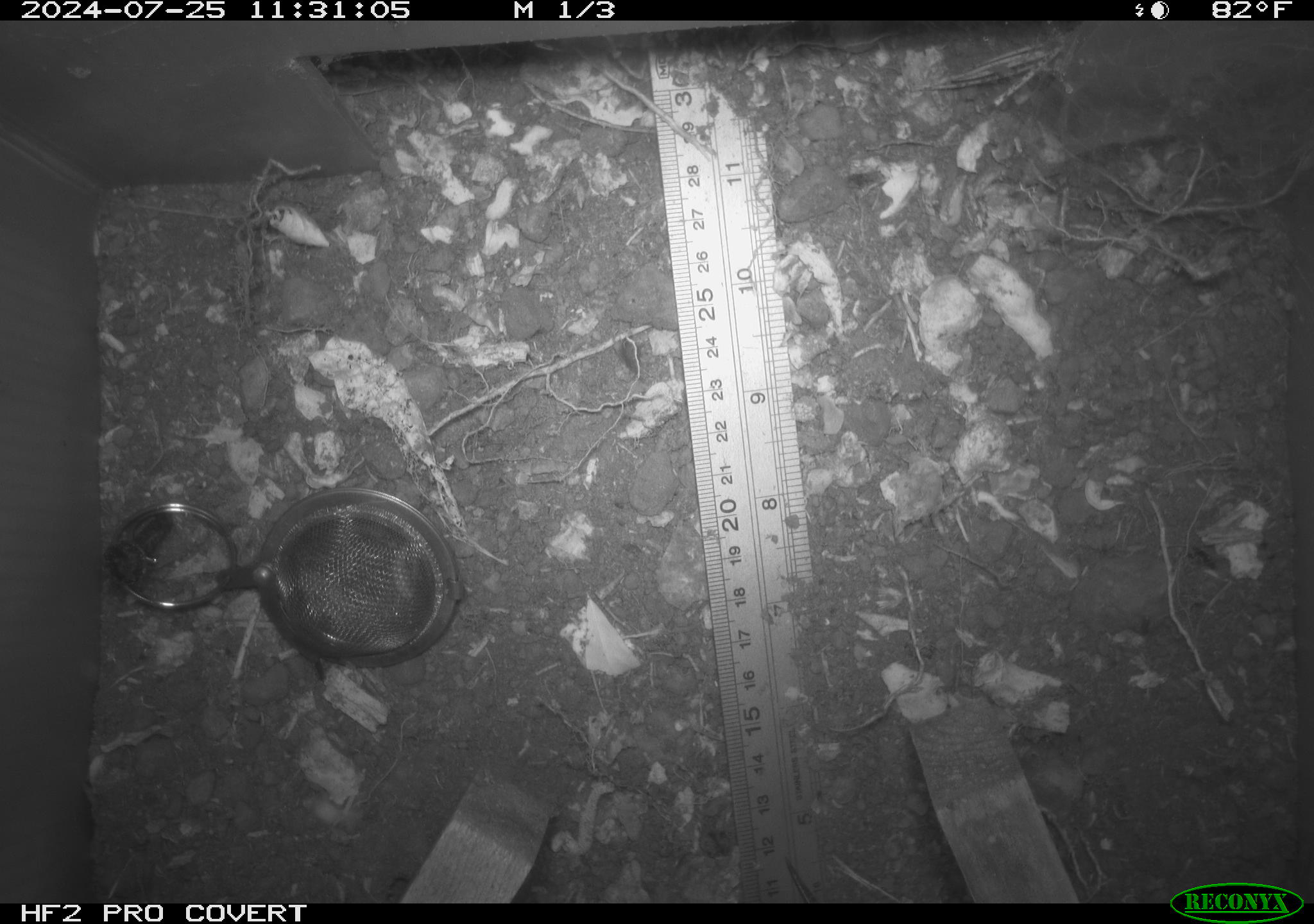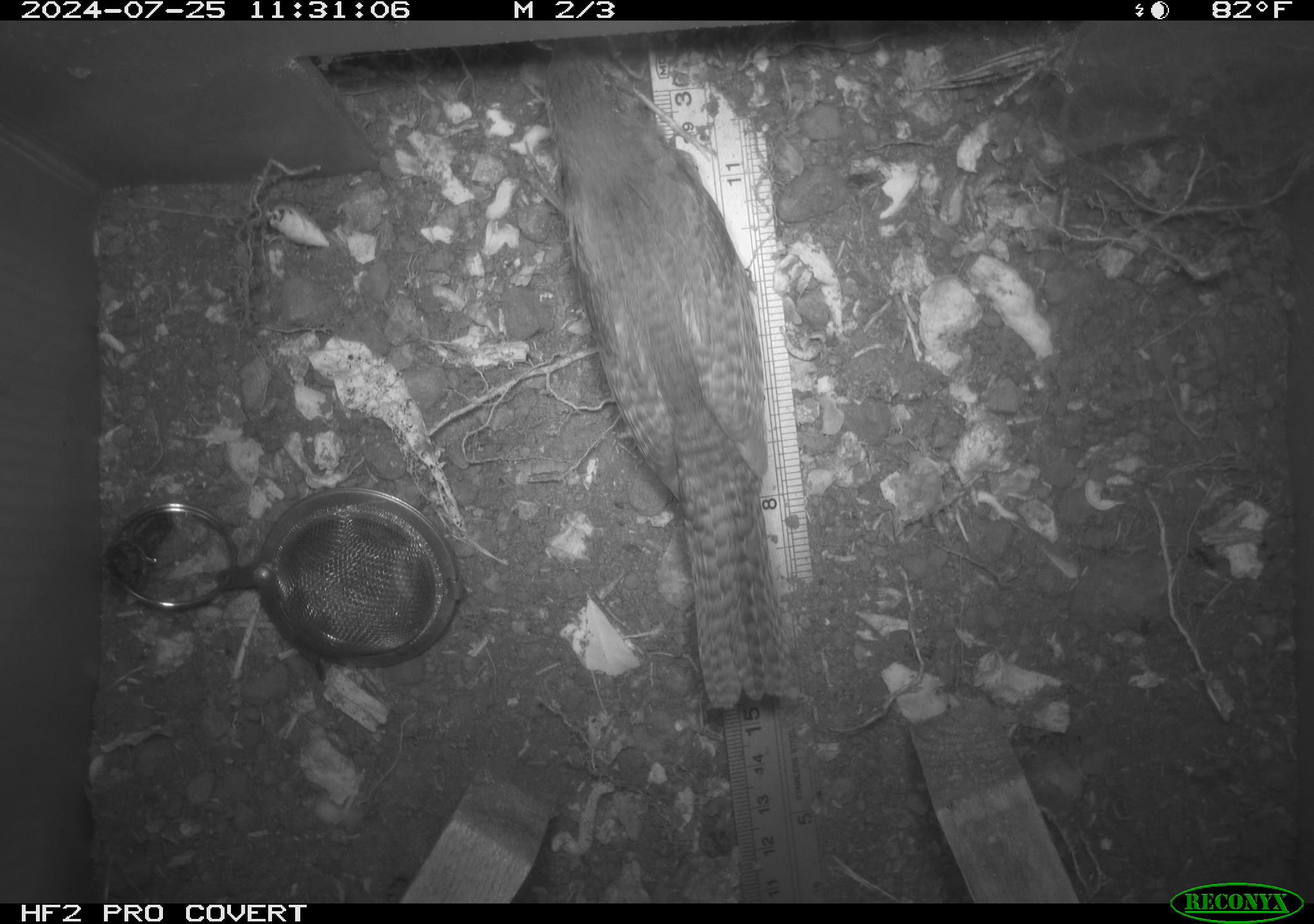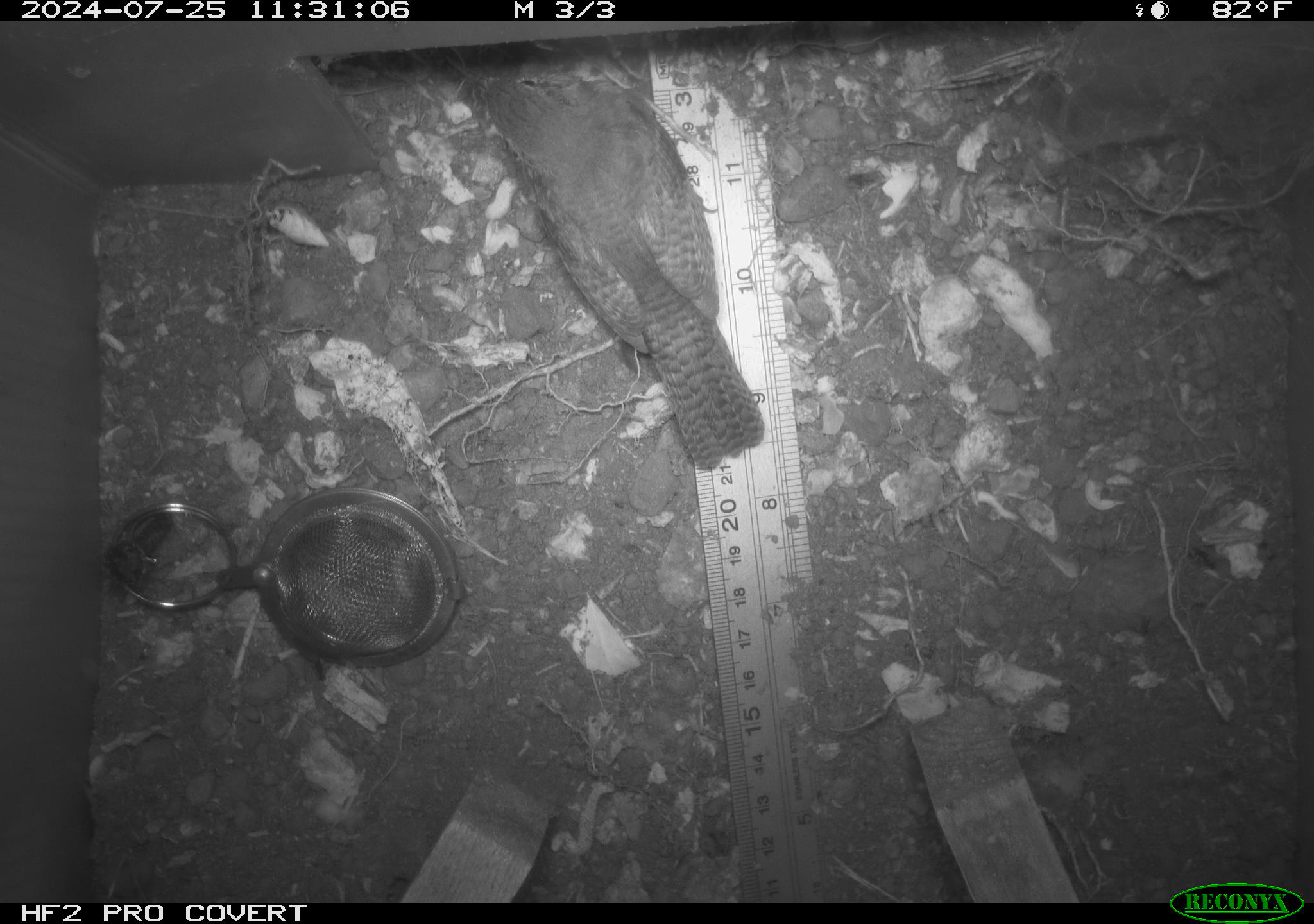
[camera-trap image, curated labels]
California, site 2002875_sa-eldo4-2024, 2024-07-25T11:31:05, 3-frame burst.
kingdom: Animalia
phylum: Chordata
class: Aves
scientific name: Aves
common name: bird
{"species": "bird (Aves)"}